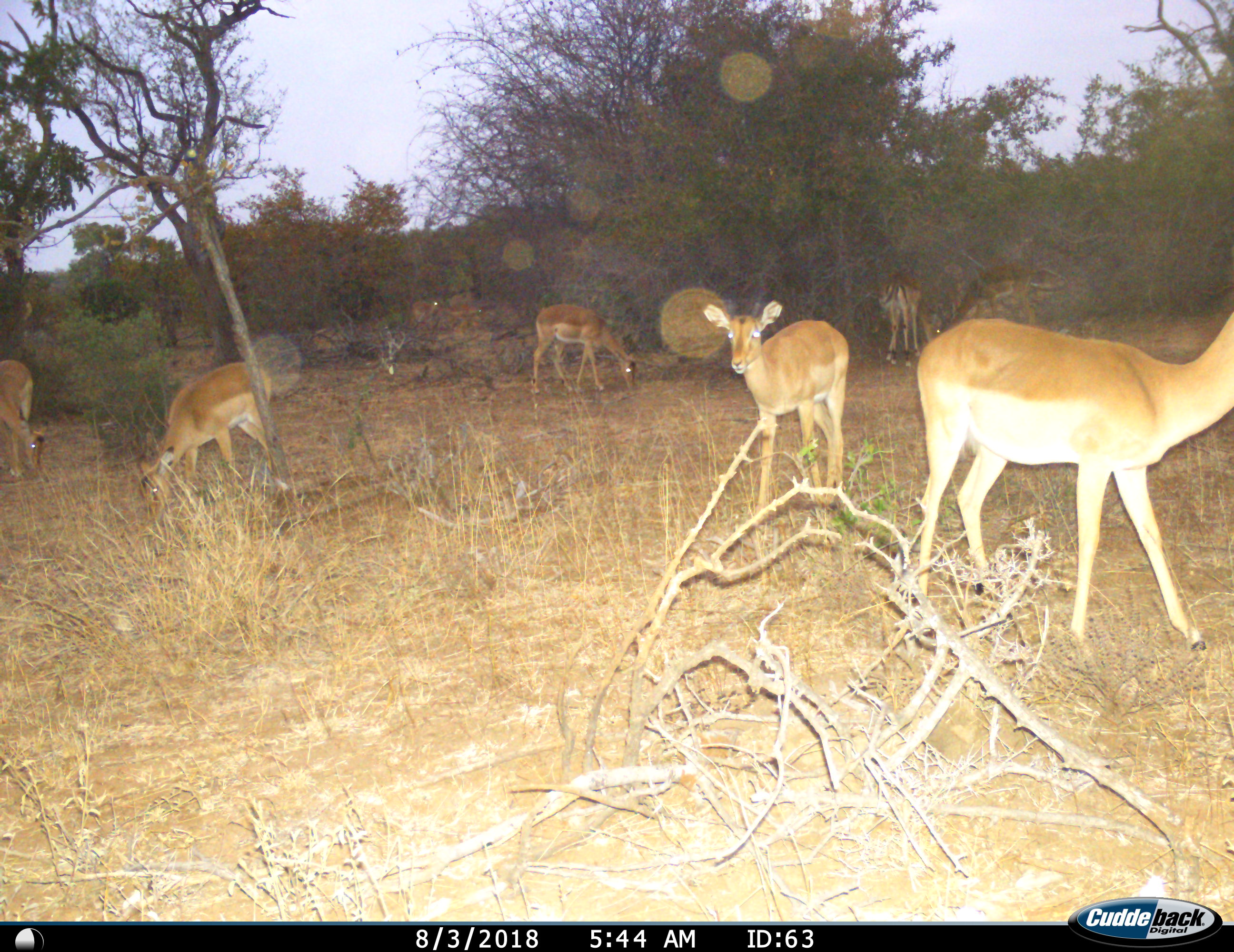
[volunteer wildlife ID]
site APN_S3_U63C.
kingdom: Animalia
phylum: Chordata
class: Mammalia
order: Artiodactyla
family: Bovidae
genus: Aepyceros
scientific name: Aepyceros melampus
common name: impala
Impala (Aepyceros melampus), count 8. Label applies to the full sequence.